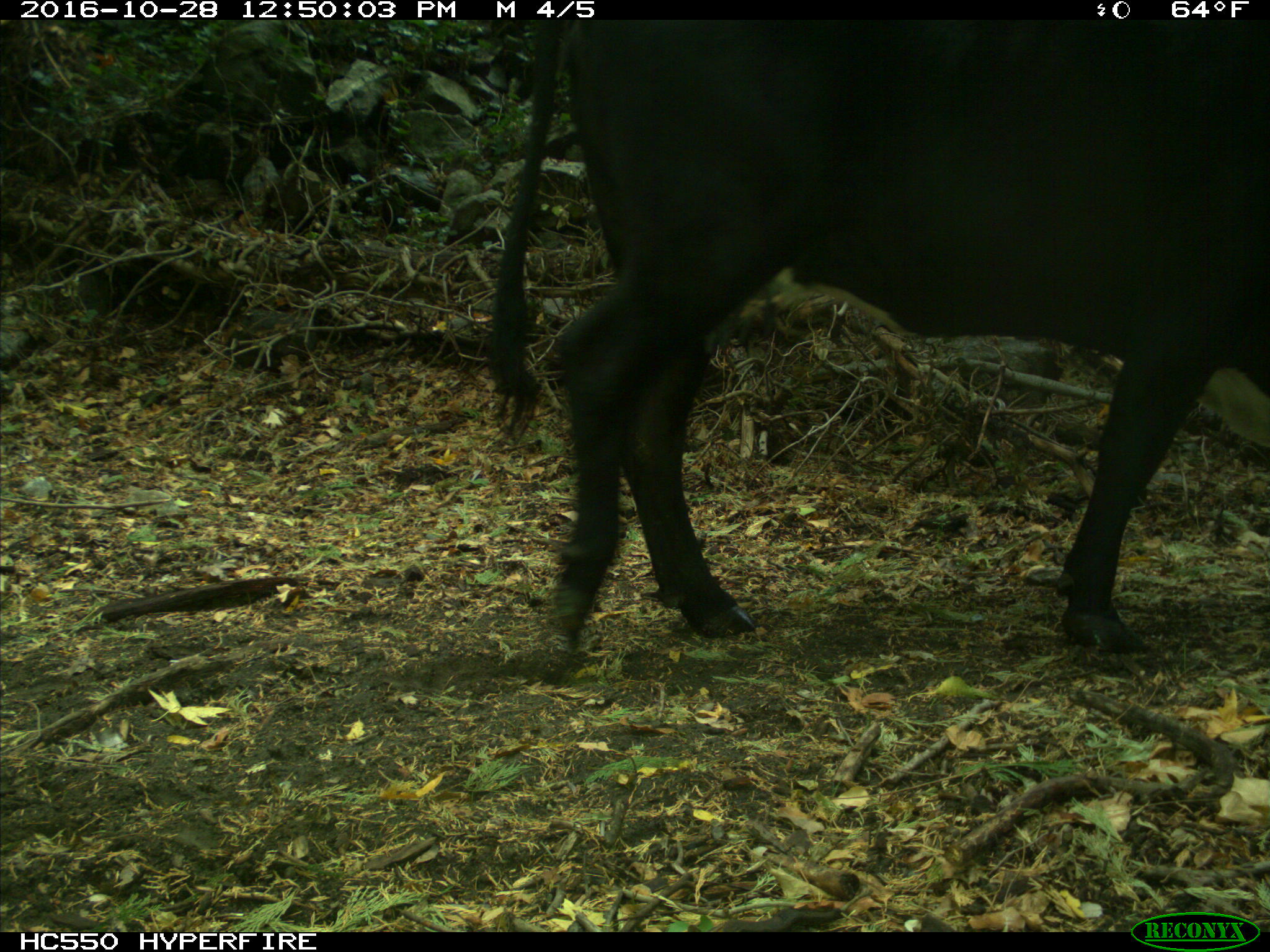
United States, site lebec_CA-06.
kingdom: Animalia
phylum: Chordata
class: Mammalia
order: Artiodactyla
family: Bovidae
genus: Bos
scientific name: Bos taurus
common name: domestic cow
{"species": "Bos taurus (domestic cow)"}